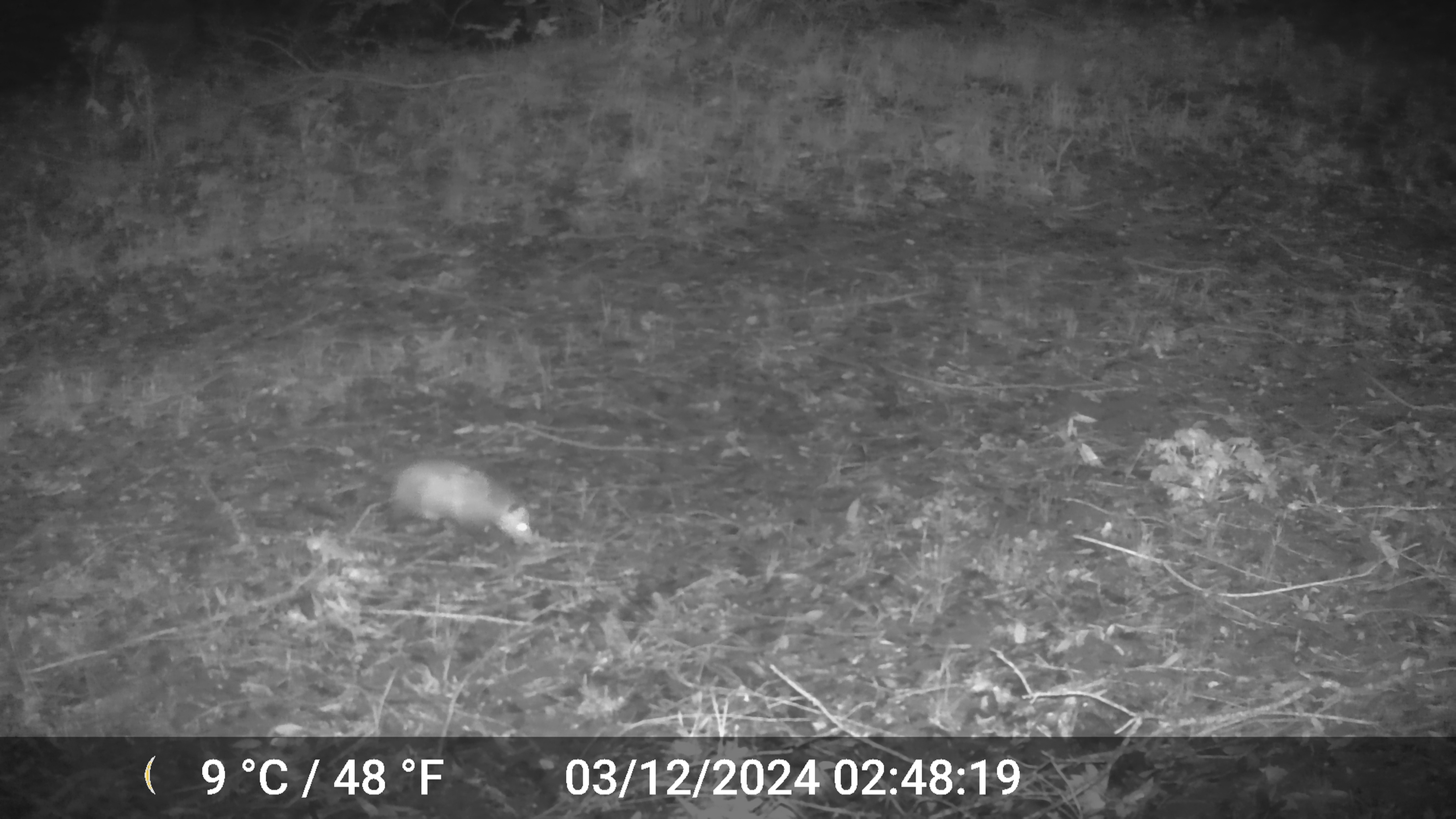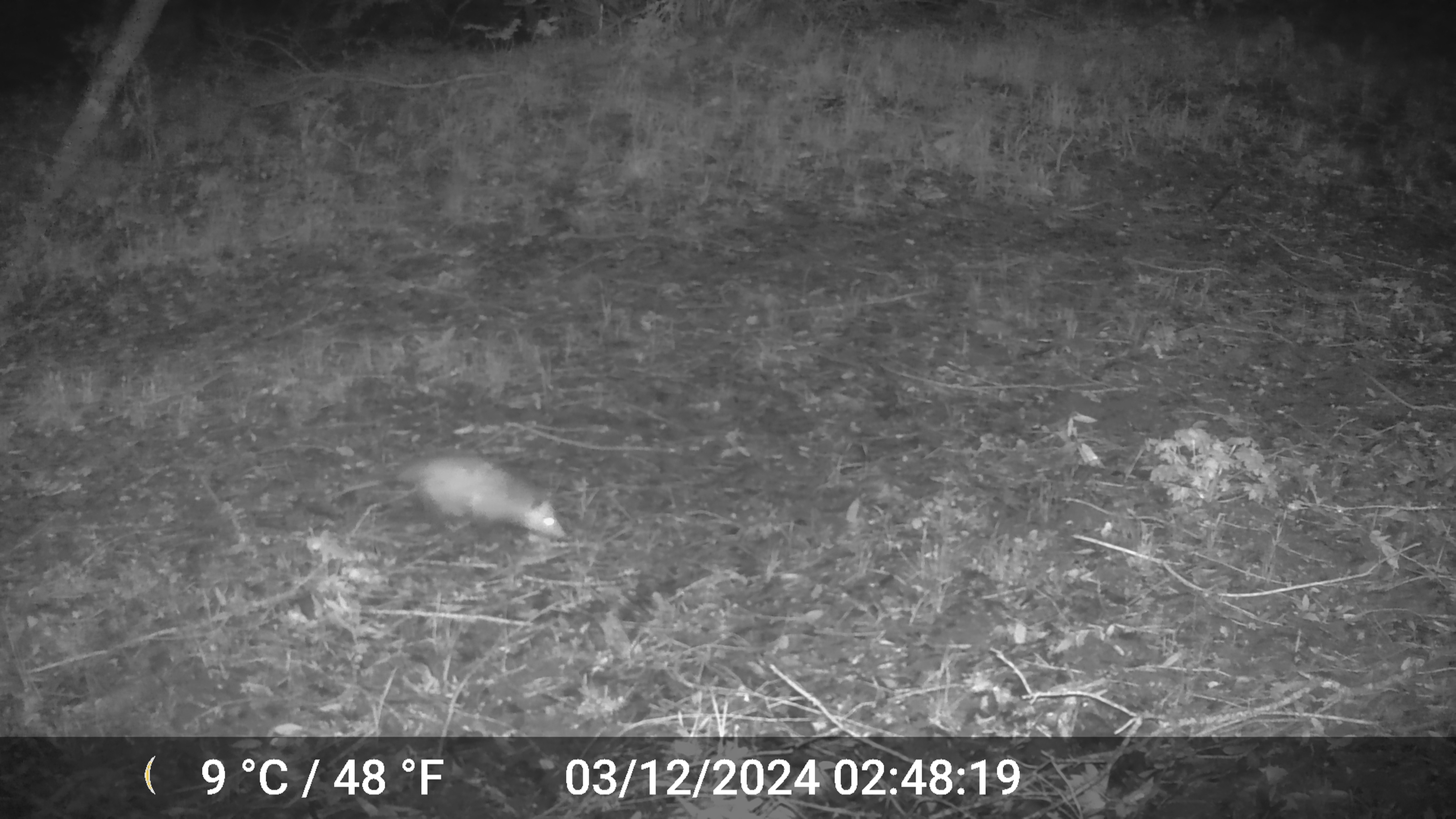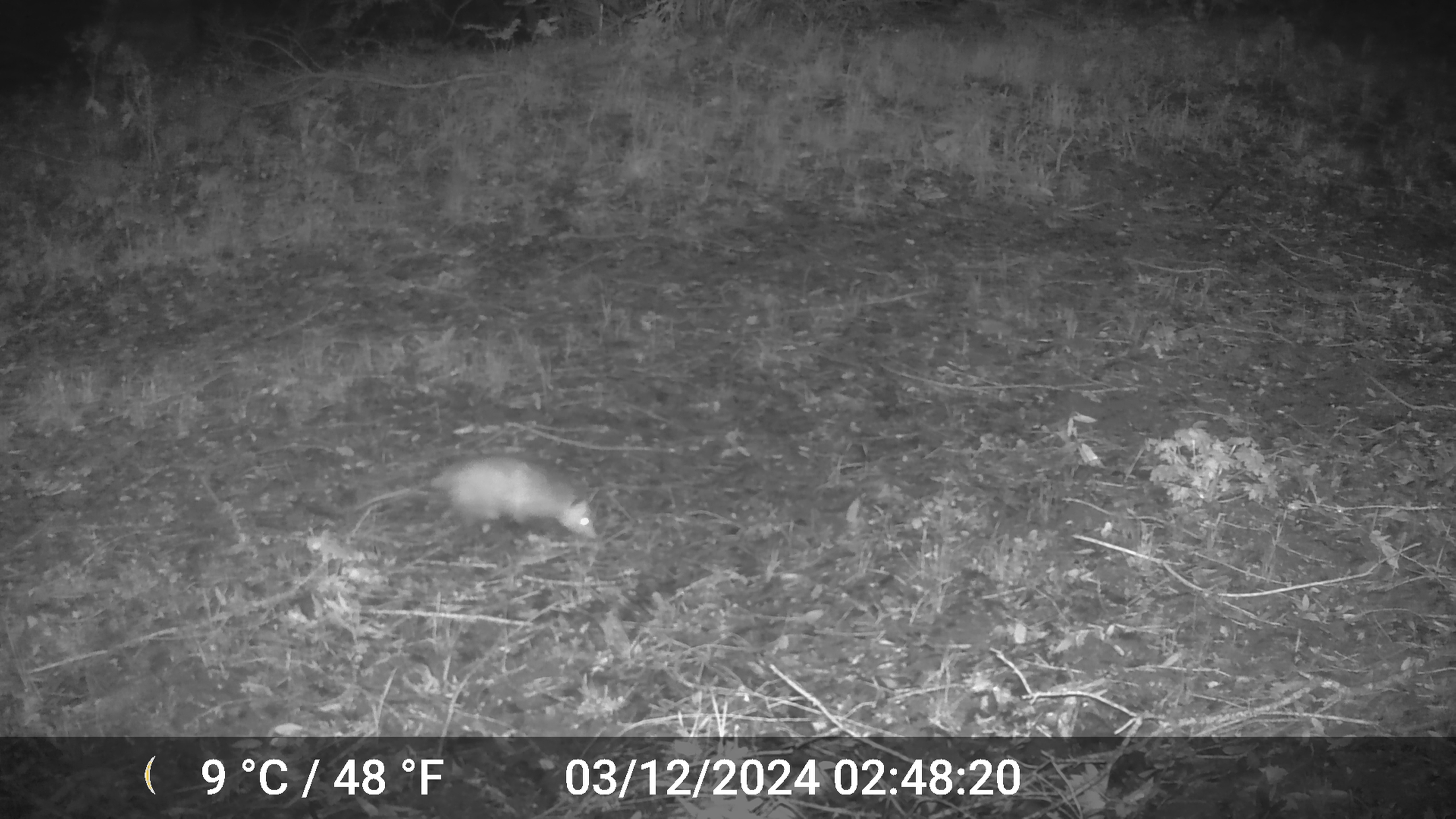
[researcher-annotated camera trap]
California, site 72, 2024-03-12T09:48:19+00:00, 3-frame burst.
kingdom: Animalia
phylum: Chordata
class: Mammalia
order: Didelphimorphia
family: Didelphidae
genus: Didelphis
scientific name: Didelphis virginiana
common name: virginia opossum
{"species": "virginia opossum (Didelphis virginiana)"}